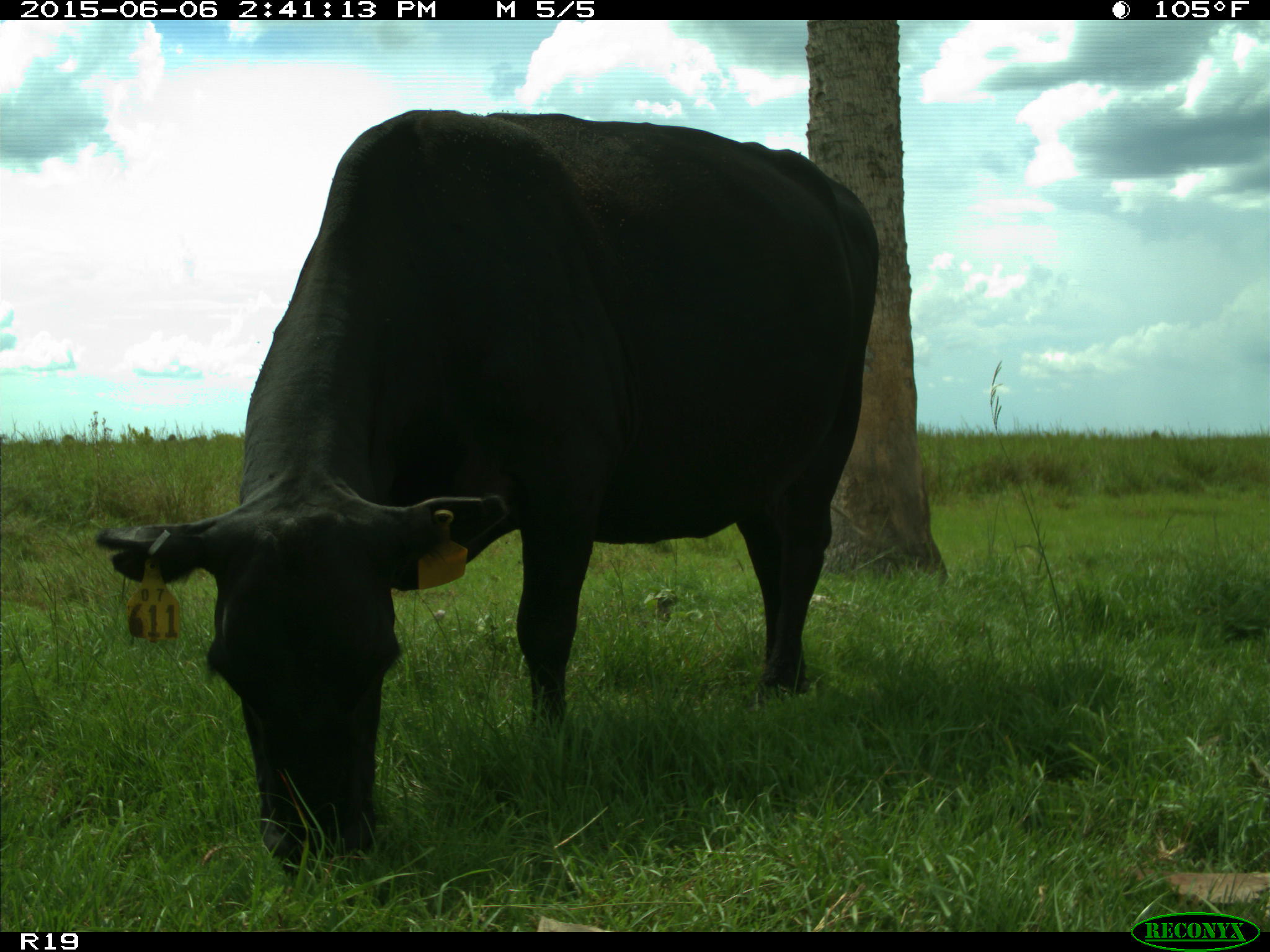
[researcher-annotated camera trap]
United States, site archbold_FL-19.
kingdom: Animalia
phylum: Chordata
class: Mammalia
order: Artiodactyla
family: Bovidae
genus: Bos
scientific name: Bos taurus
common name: domestic cow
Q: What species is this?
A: Bos taurus (domestic cow).